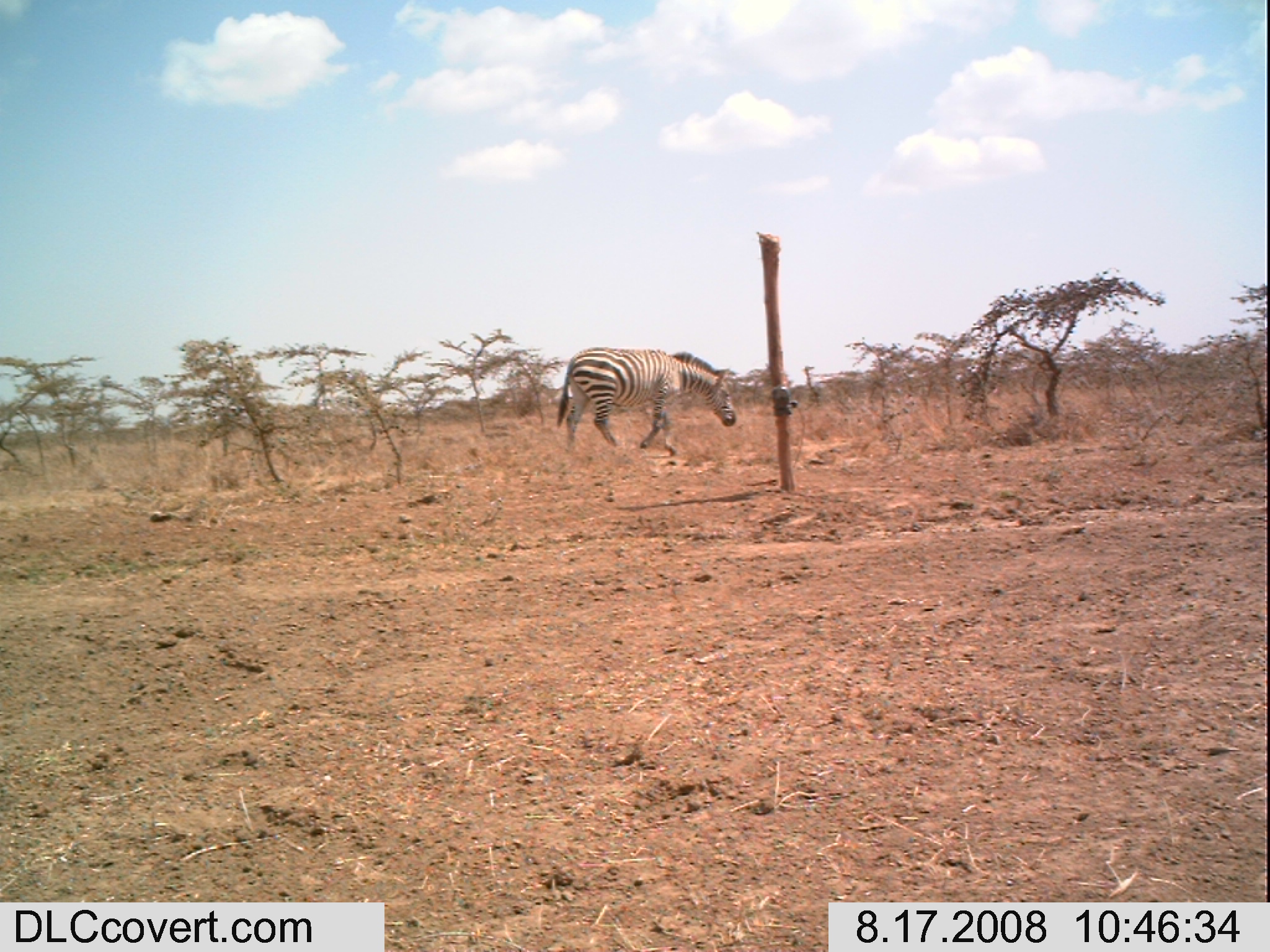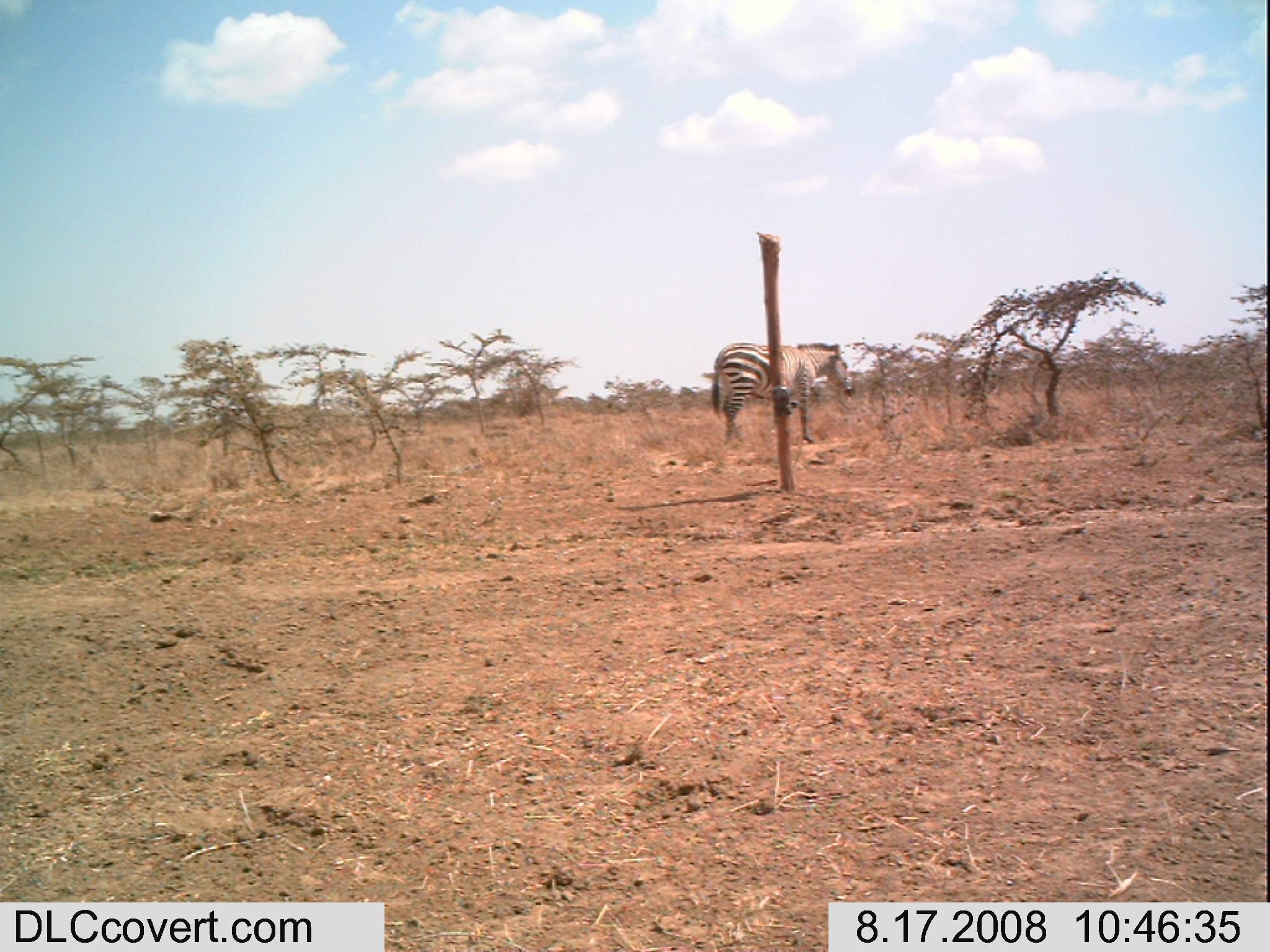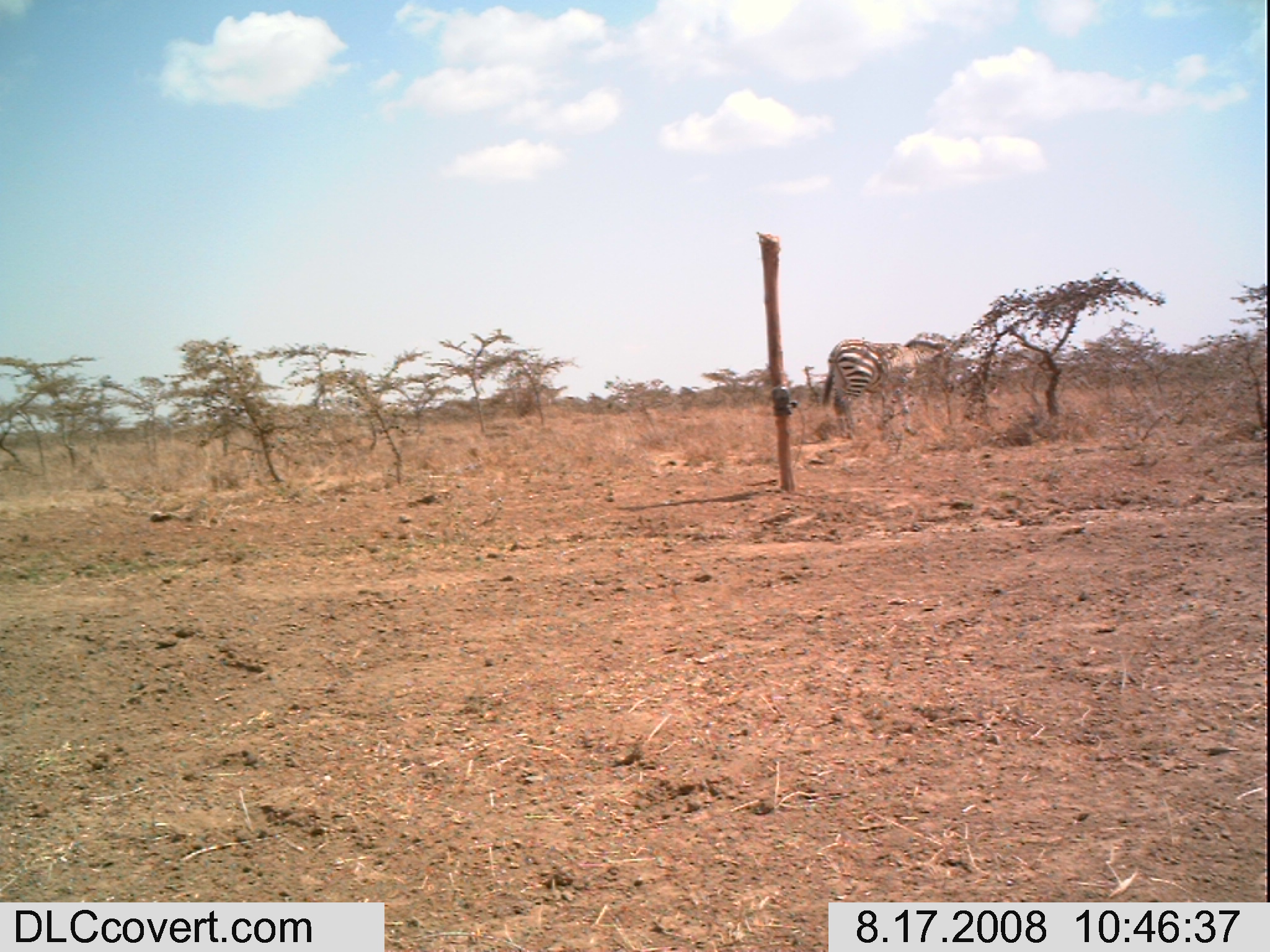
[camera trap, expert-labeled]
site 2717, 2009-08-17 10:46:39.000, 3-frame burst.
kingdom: Animalia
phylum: Chordata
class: Mammalia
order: Perissodactyla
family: Equidae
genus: Equus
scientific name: Equus quagga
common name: plains zebra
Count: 1.